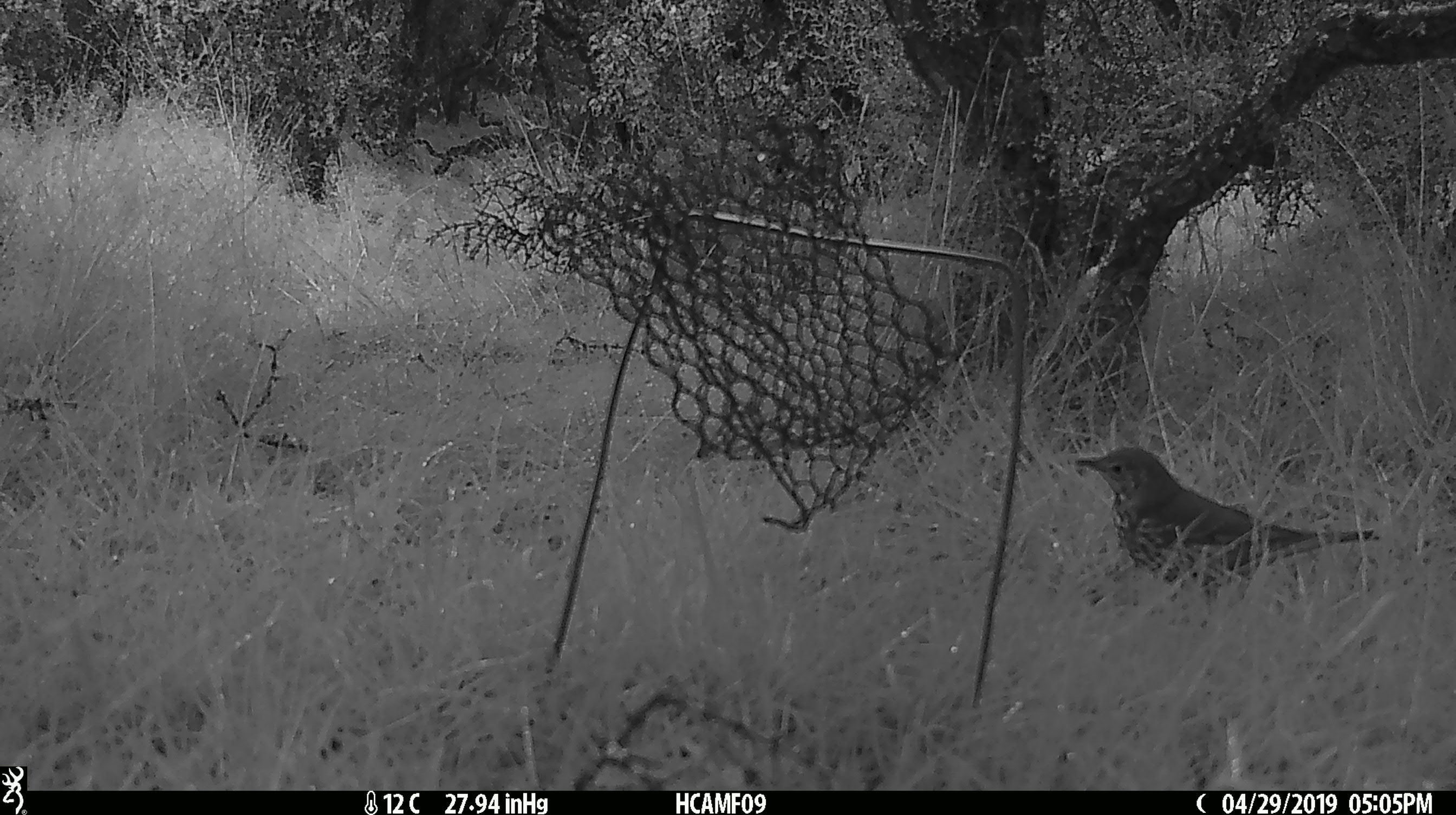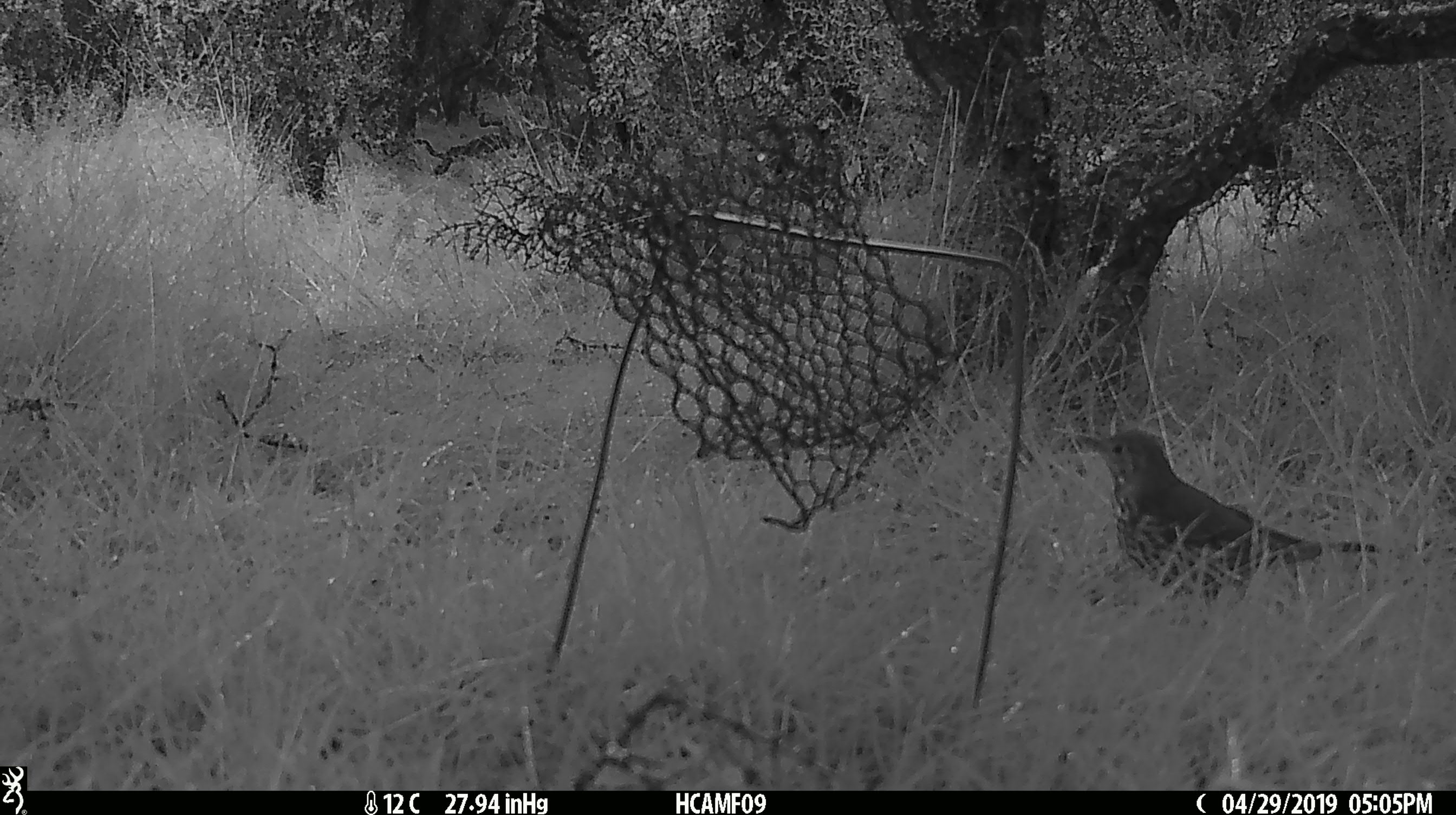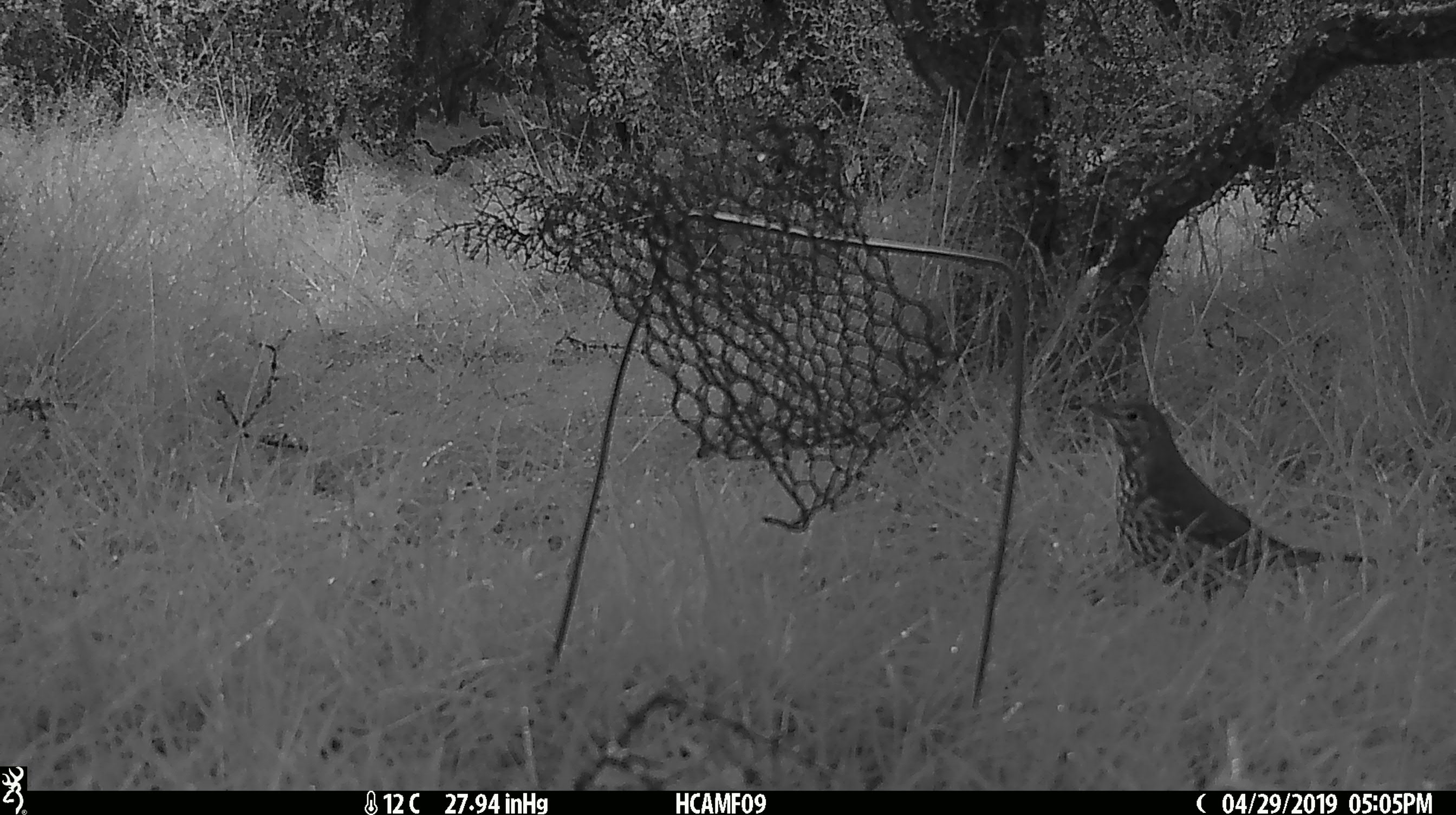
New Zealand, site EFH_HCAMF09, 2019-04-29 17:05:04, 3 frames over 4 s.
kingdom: Animalia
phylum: Chordata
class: Aves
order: Passeriformes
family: Turdidae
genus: Turdus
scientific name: Turdus philomelos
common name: song thrush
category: thrush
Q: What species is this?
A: Thrush (song thrush) (Turdus philomelos).